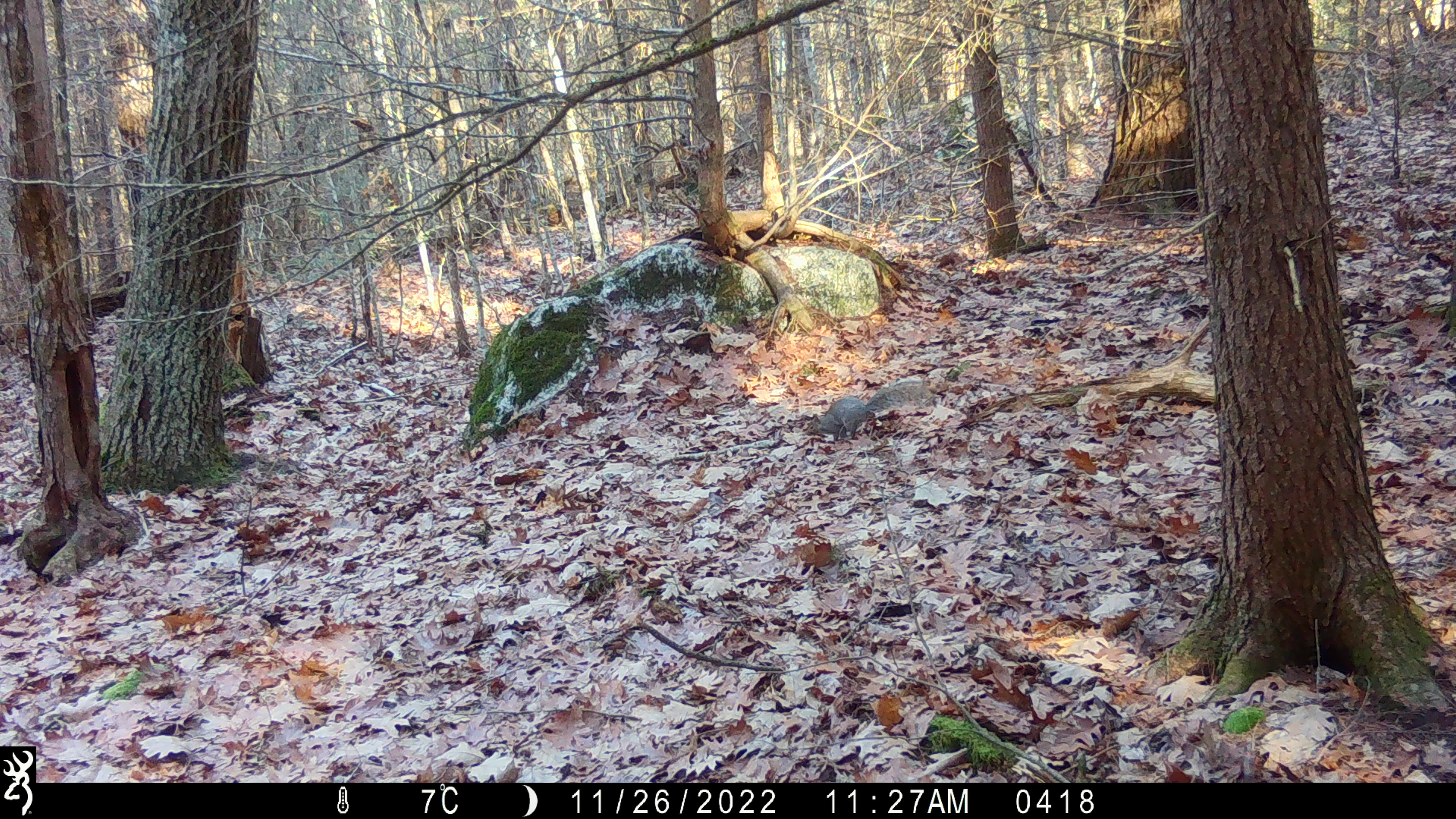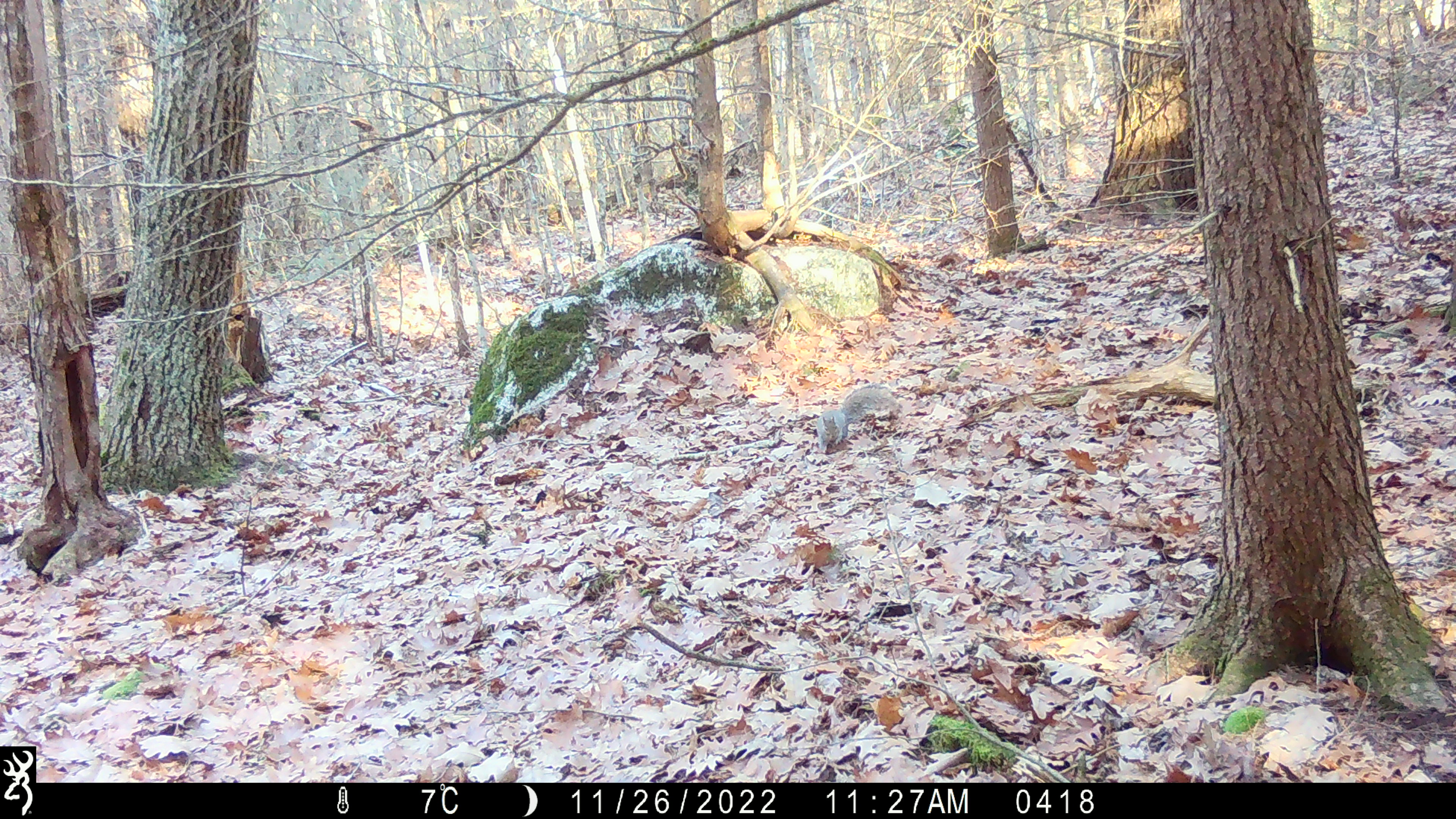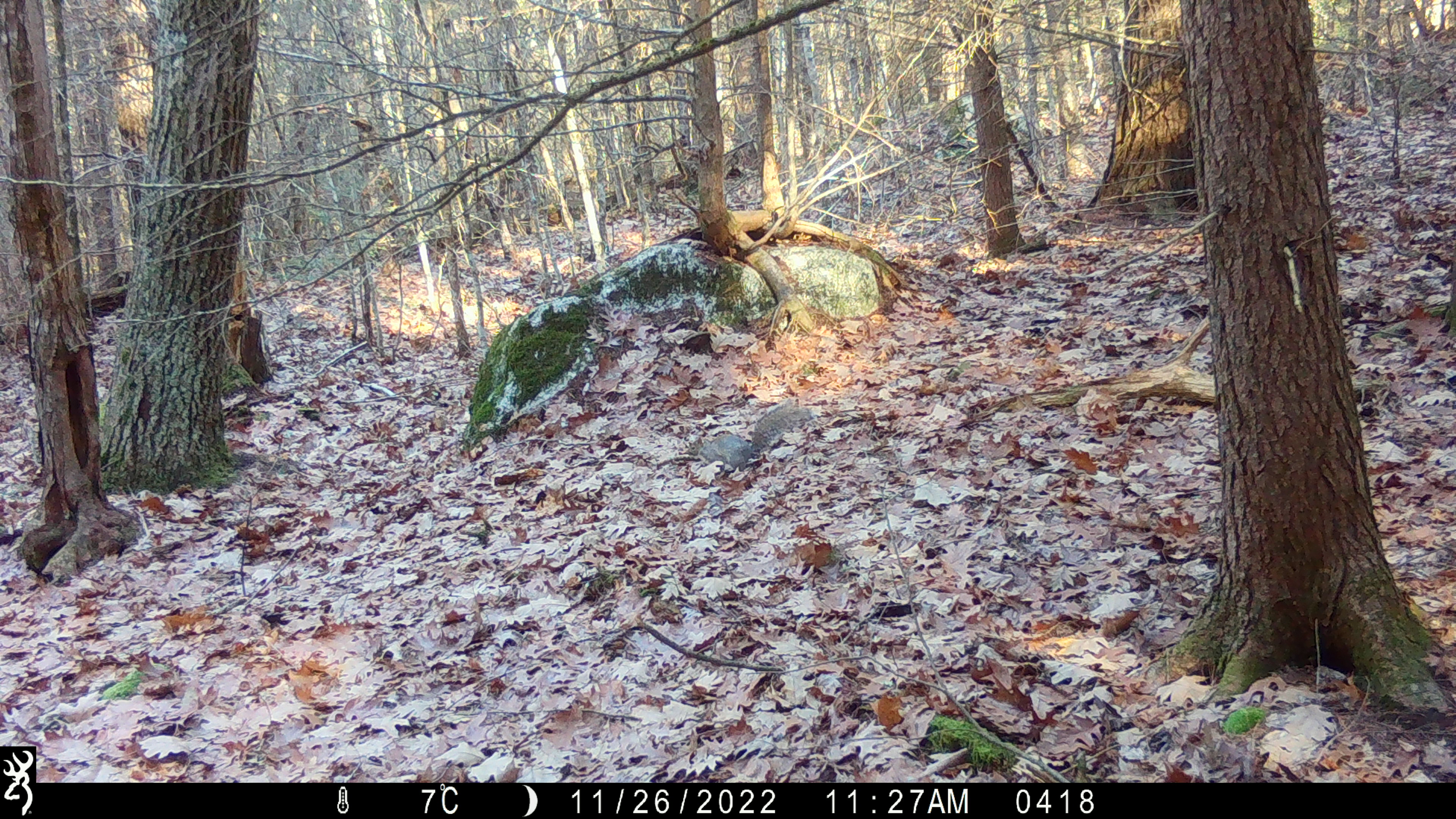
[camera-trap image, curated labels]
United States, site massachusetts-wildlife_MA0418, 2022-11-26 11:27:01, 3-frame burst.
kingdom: Animalia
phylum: Chordata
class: Mammalia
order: Rodentia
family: Sciuridae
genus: Sciurus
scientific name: Sciurus carolinensis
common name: gray squirrel